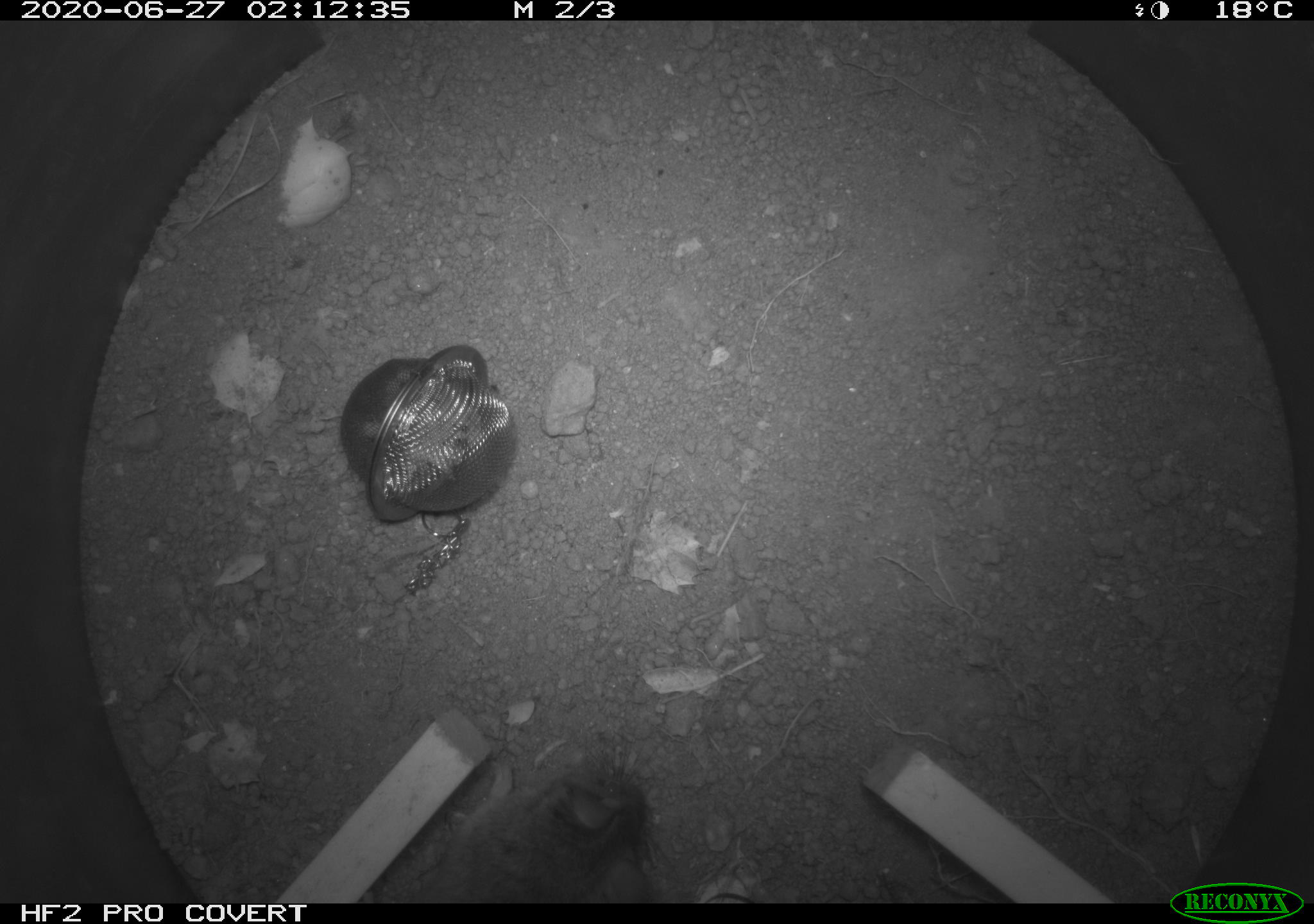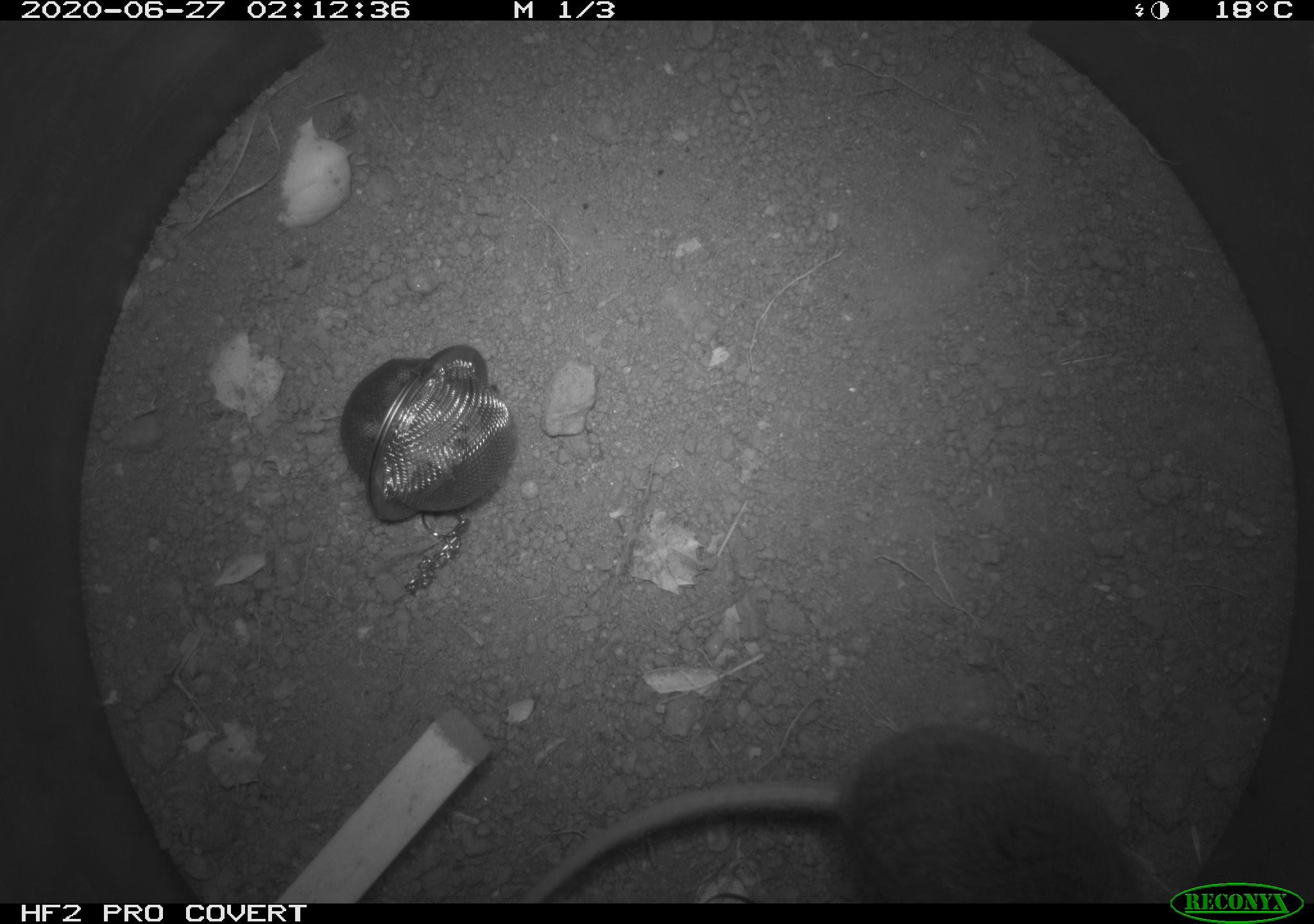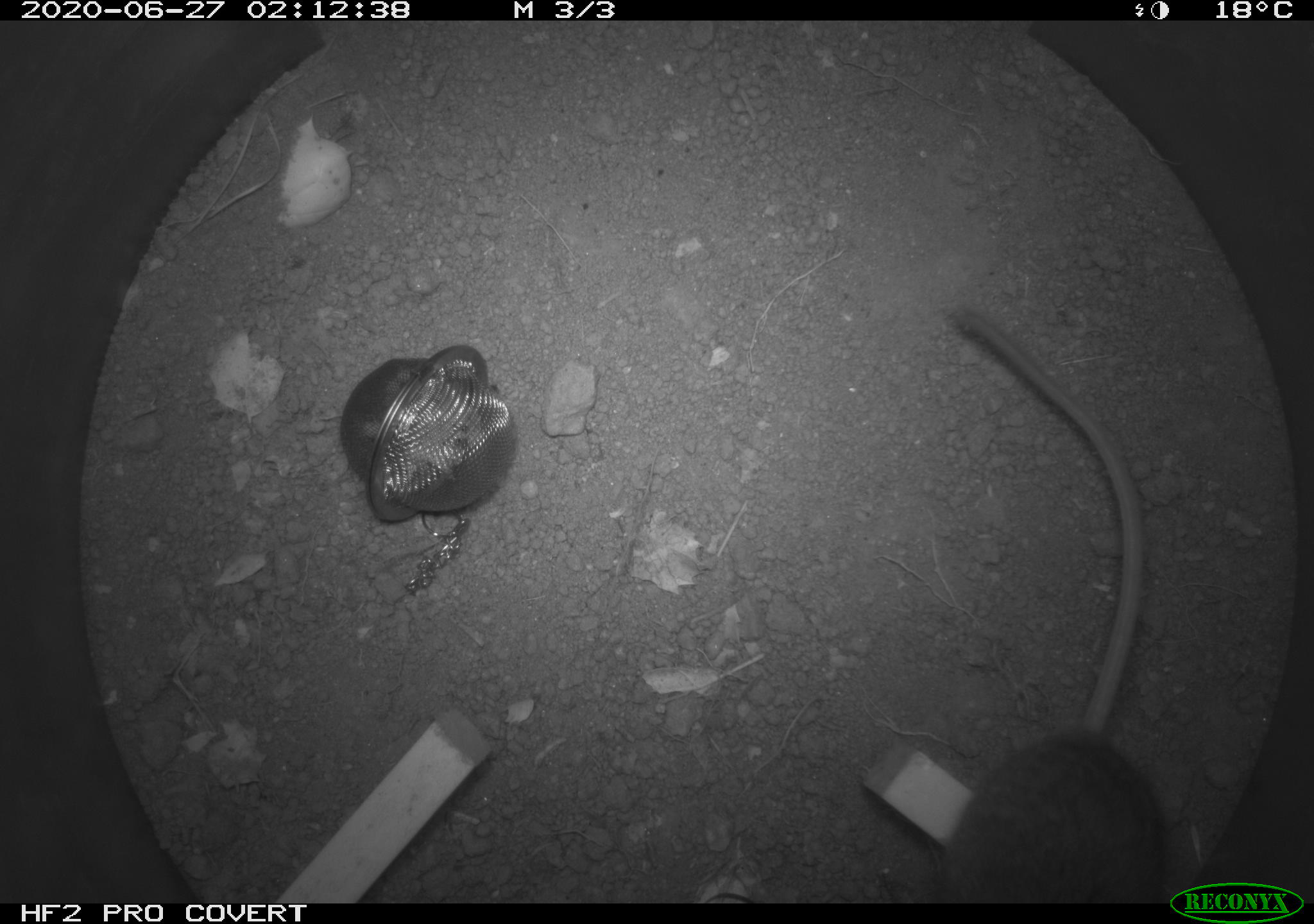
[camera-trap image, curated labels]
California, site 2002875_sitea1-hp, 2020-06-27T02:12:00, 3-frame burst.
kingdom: Animalia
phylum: Chordata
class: Mammalia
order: Rodentia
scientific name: Rodentia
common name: rodent